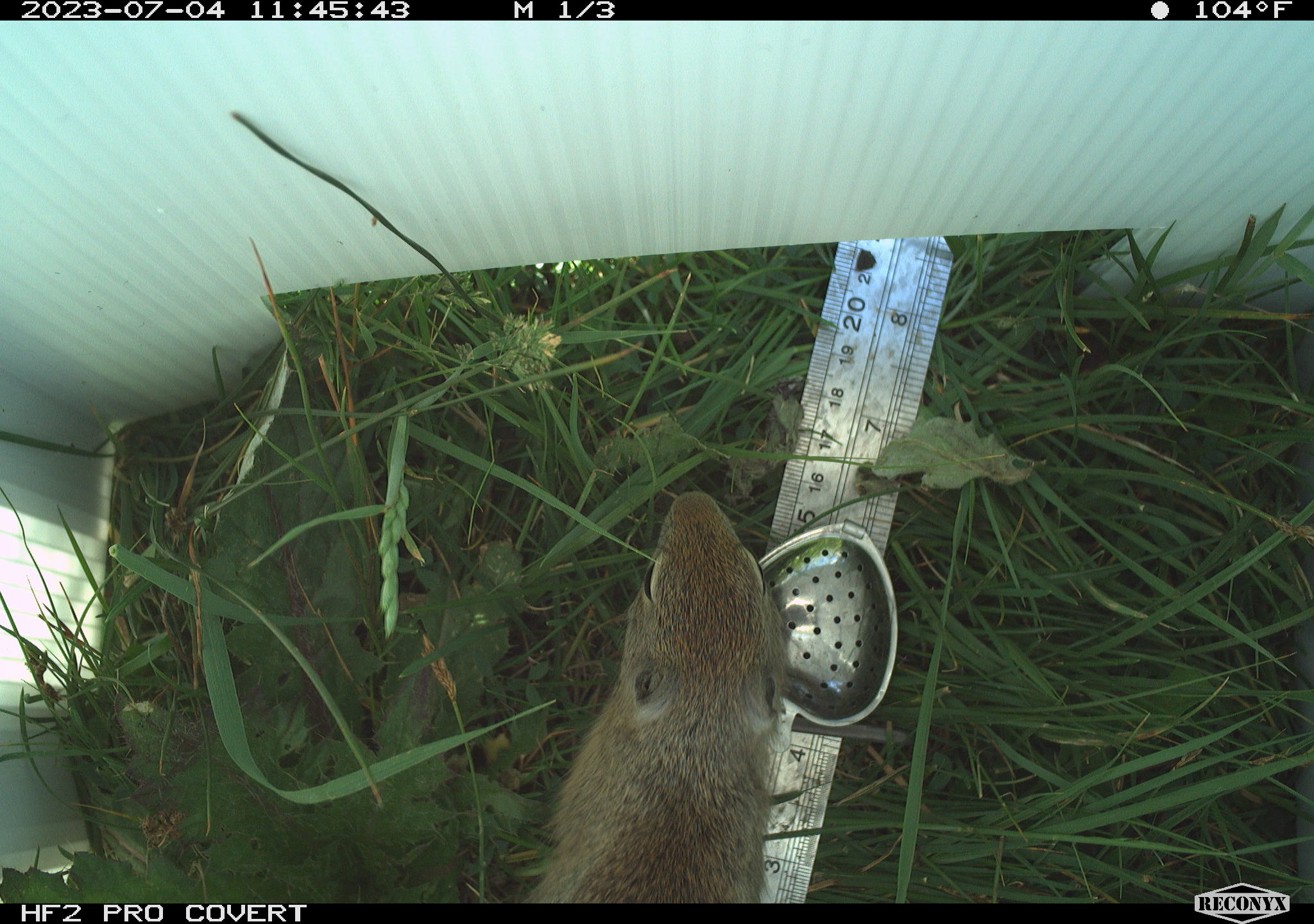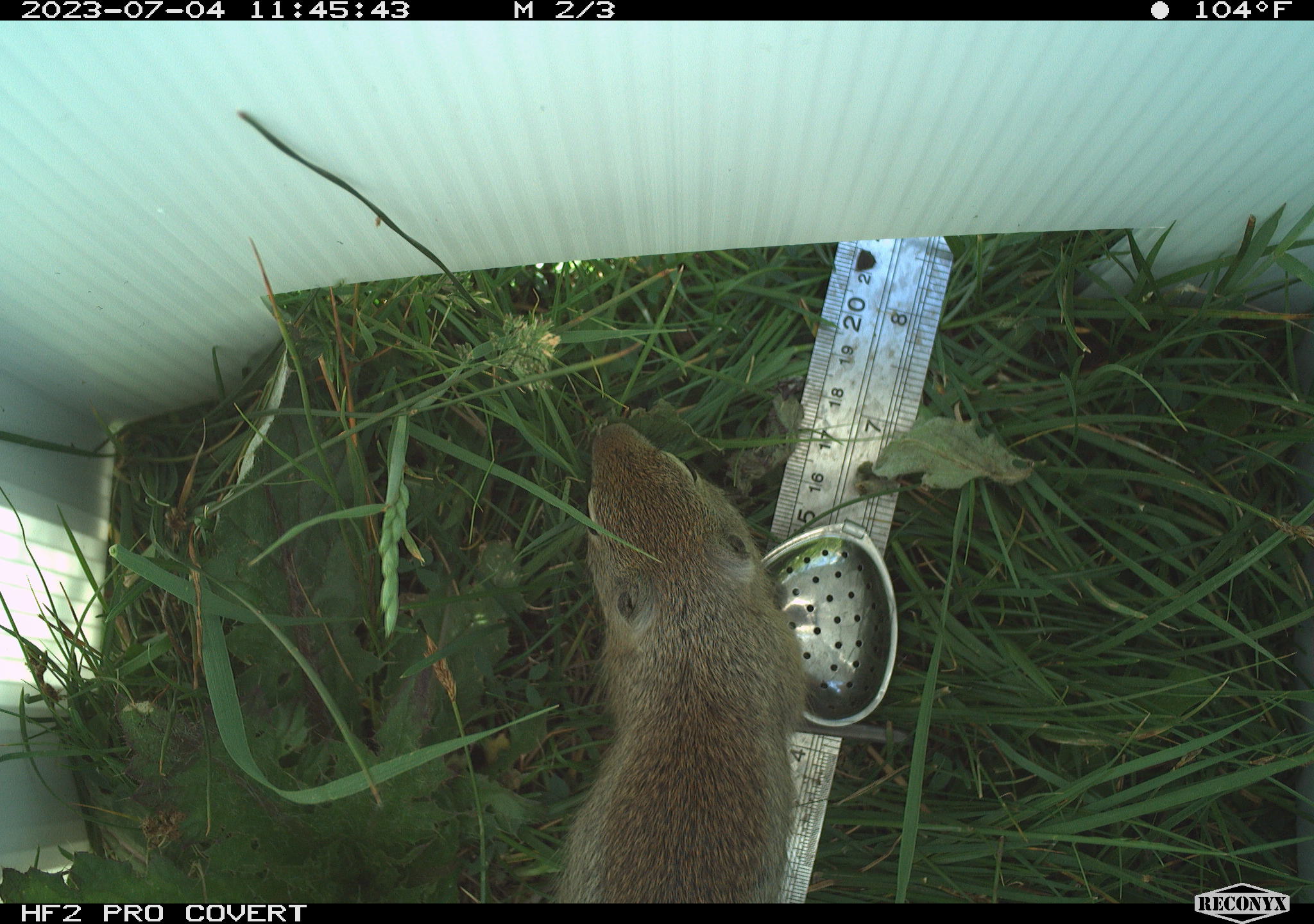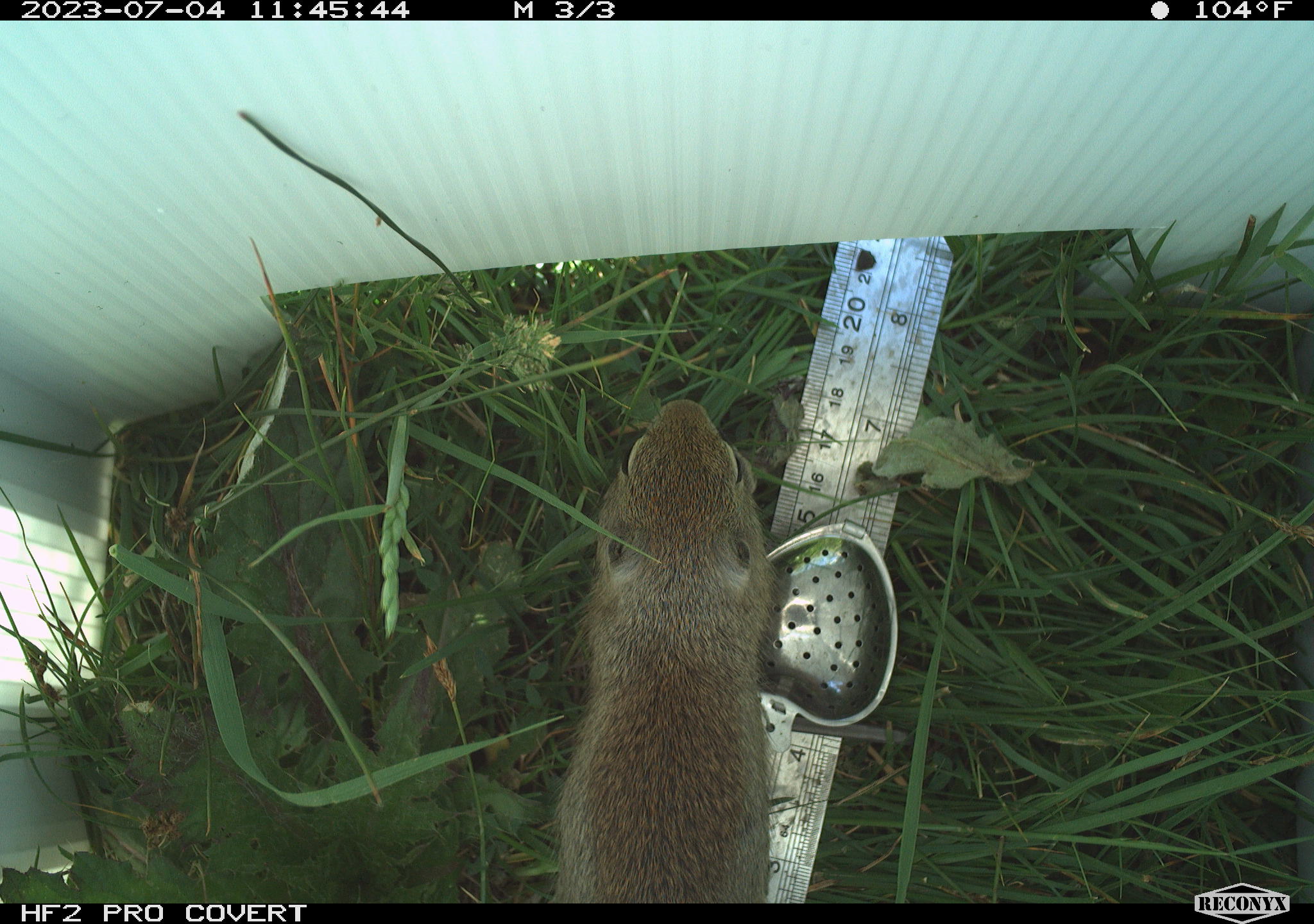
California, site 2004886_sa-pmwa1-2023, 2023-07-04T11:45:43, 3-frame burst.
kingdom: Animalia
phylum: Chordata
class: Mammalia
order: Rodentia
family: Sciuridae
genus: Urocitellus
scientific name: Urocitellus beldingi beldingi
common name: belding's ground squirrel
Belding's ground squirrel (Urocitellus beldingi beldingi).